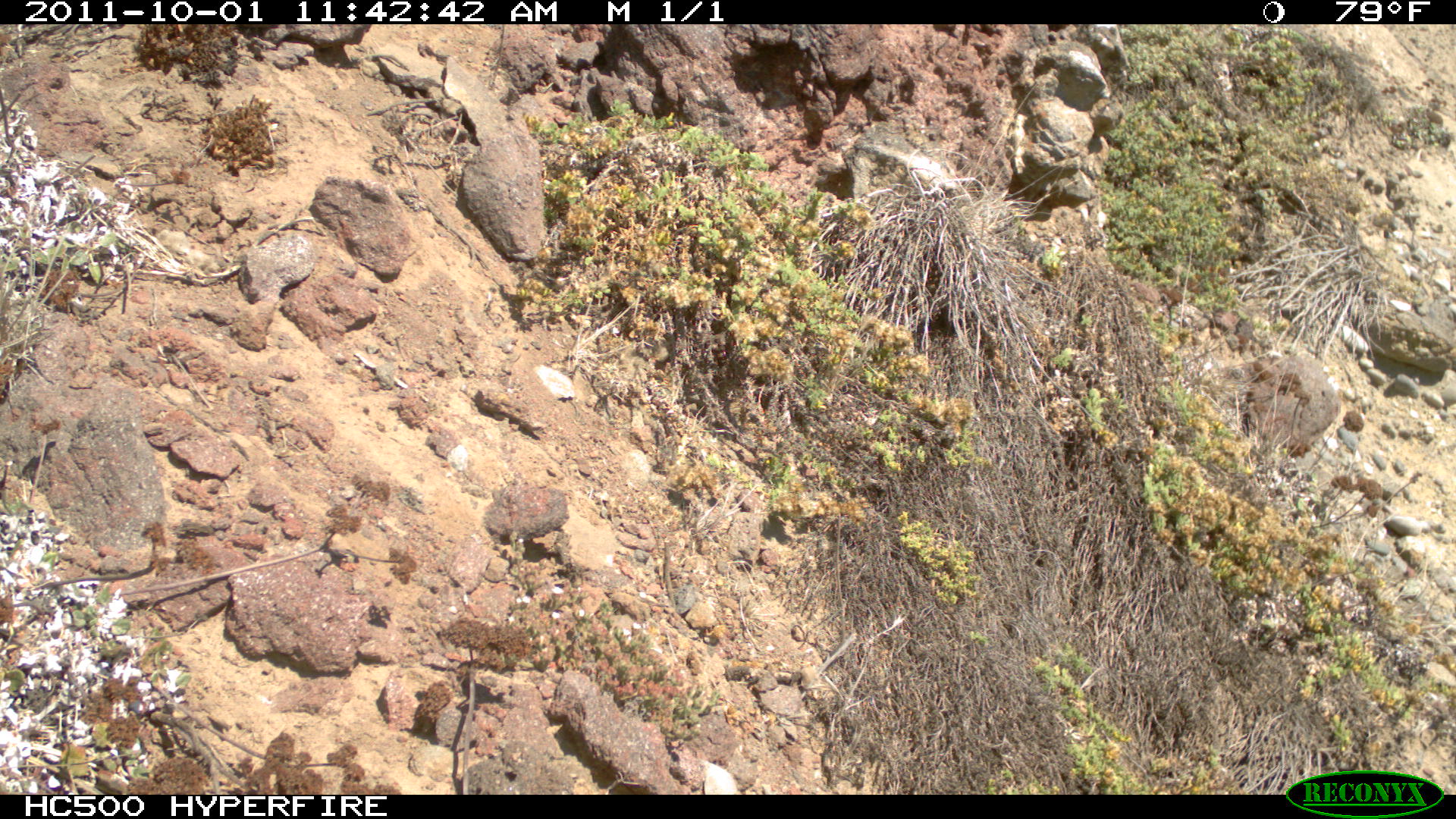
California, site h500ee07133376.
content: no animal present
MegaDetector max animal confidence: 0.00